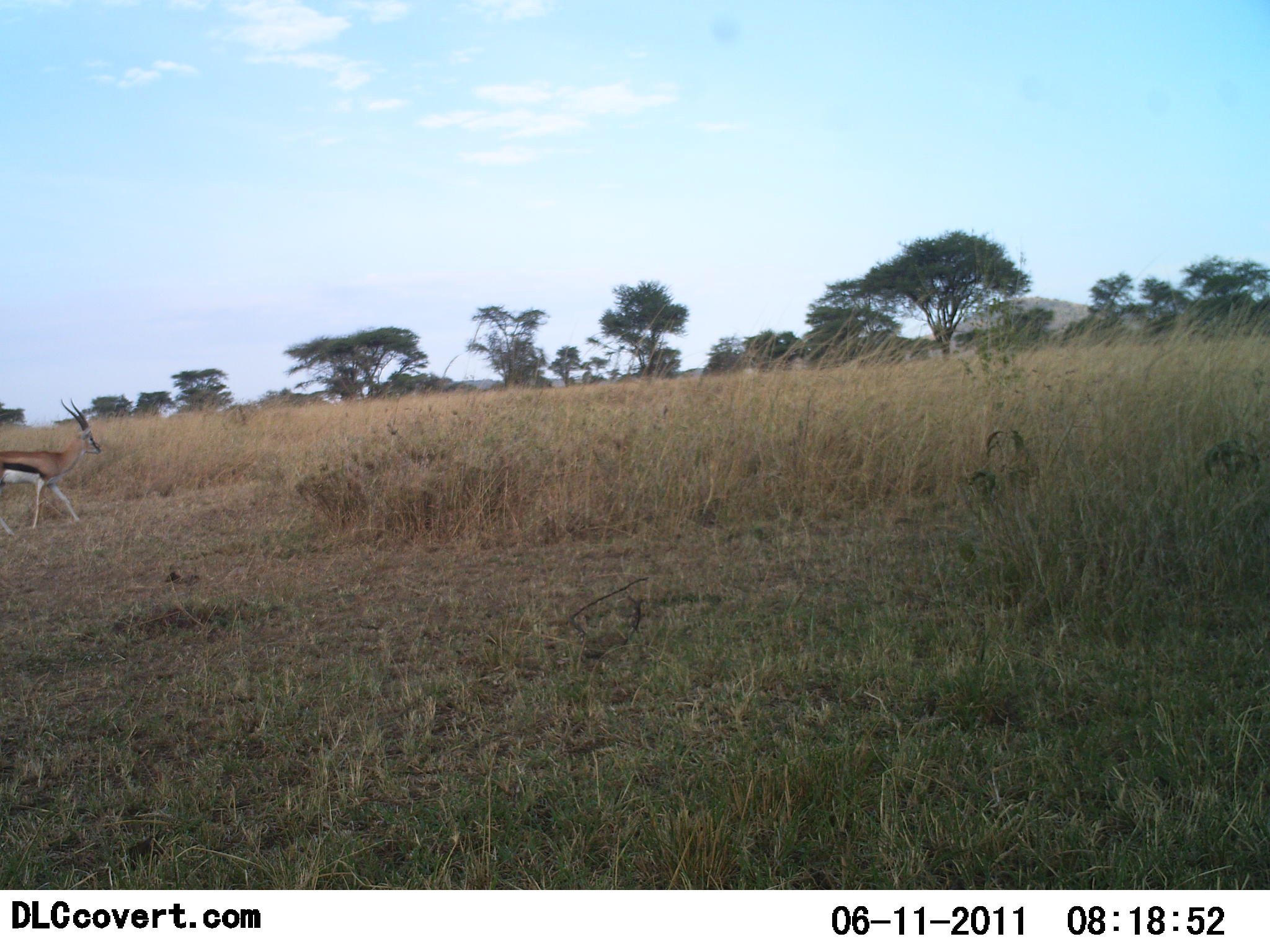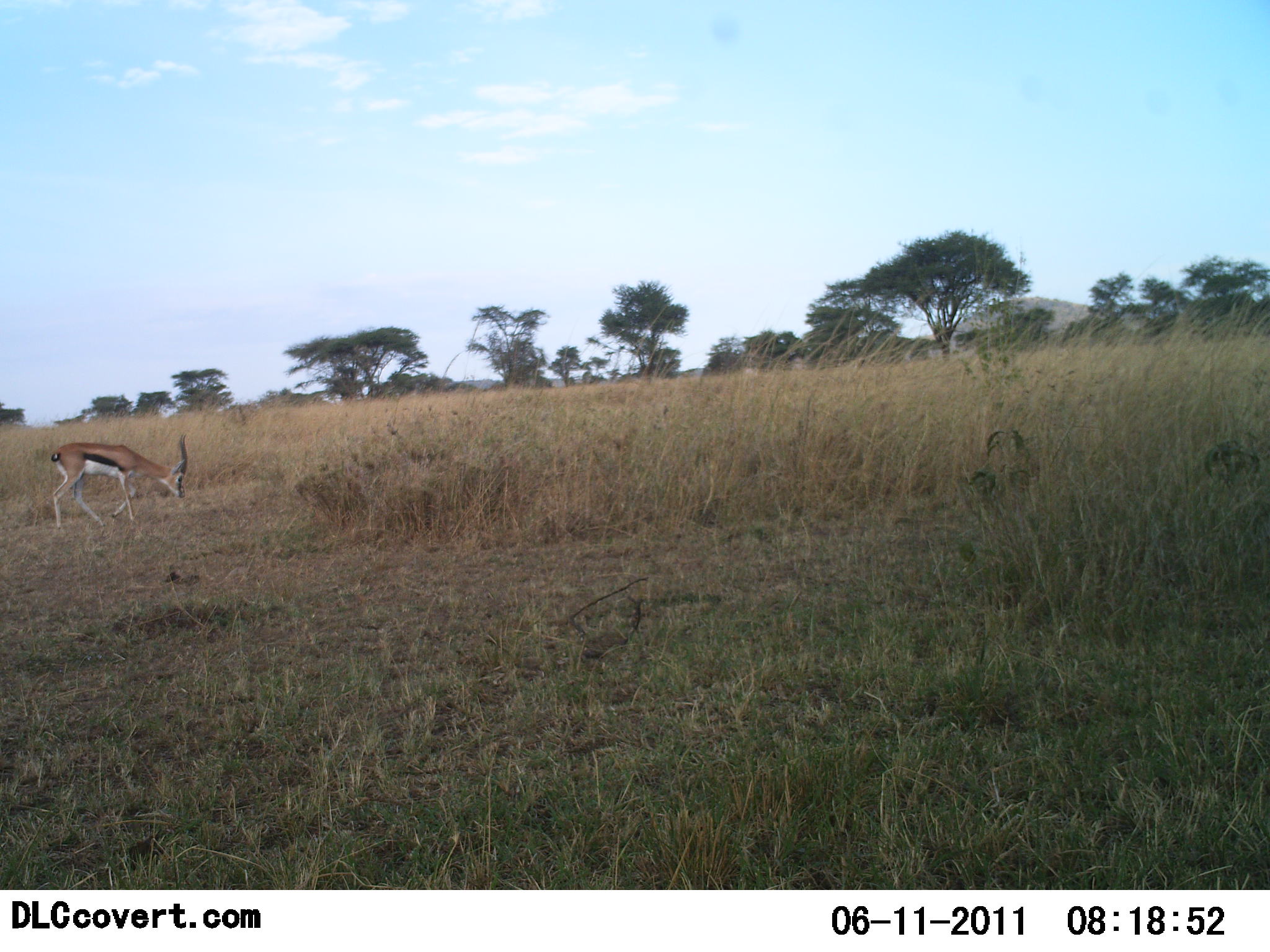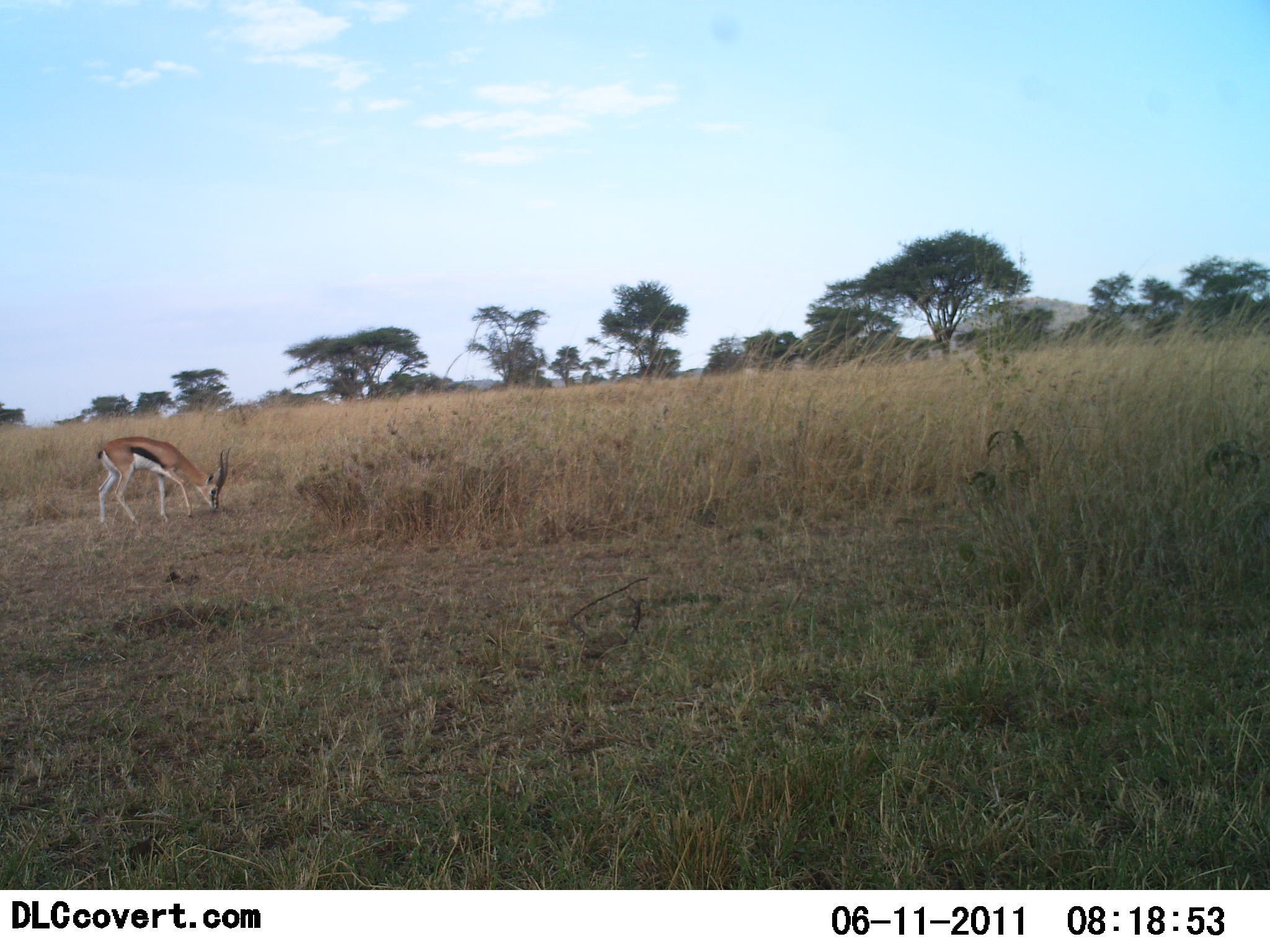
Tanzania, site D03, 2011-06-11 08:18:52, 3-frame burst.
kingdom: Animalia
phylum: Chordata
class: Mammalia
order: Artiodactyla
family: Bovidae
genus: Eudorcas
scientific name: Eudorcas thomsonii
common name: thomson's gazelle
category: gazellethomsons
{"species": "gazellethomsons (thomson's gazelle) (Eudorcas thomsonii)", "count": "1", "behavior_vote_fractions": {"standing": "17%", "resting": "0%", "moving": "58%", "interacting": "0%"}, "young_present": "0%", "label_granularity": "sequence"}